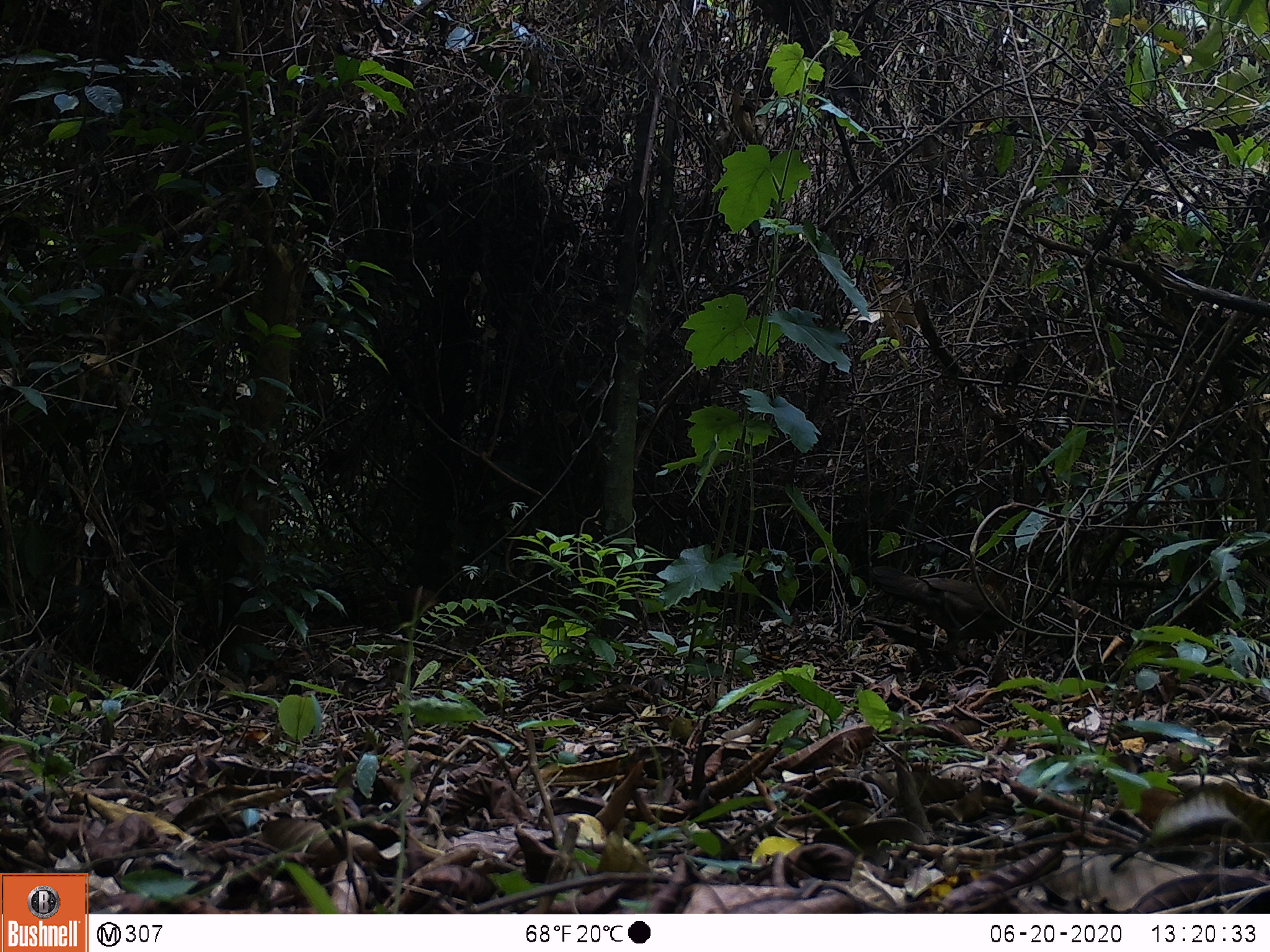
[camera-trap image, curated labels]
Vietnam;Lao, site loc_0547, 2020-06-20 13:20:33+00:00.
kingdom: Animalia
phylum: Chordata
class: Aves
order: Galliformes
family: Phasianidae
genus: Gallus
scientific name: Gallus gallus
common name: red junglefowl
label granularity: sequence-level